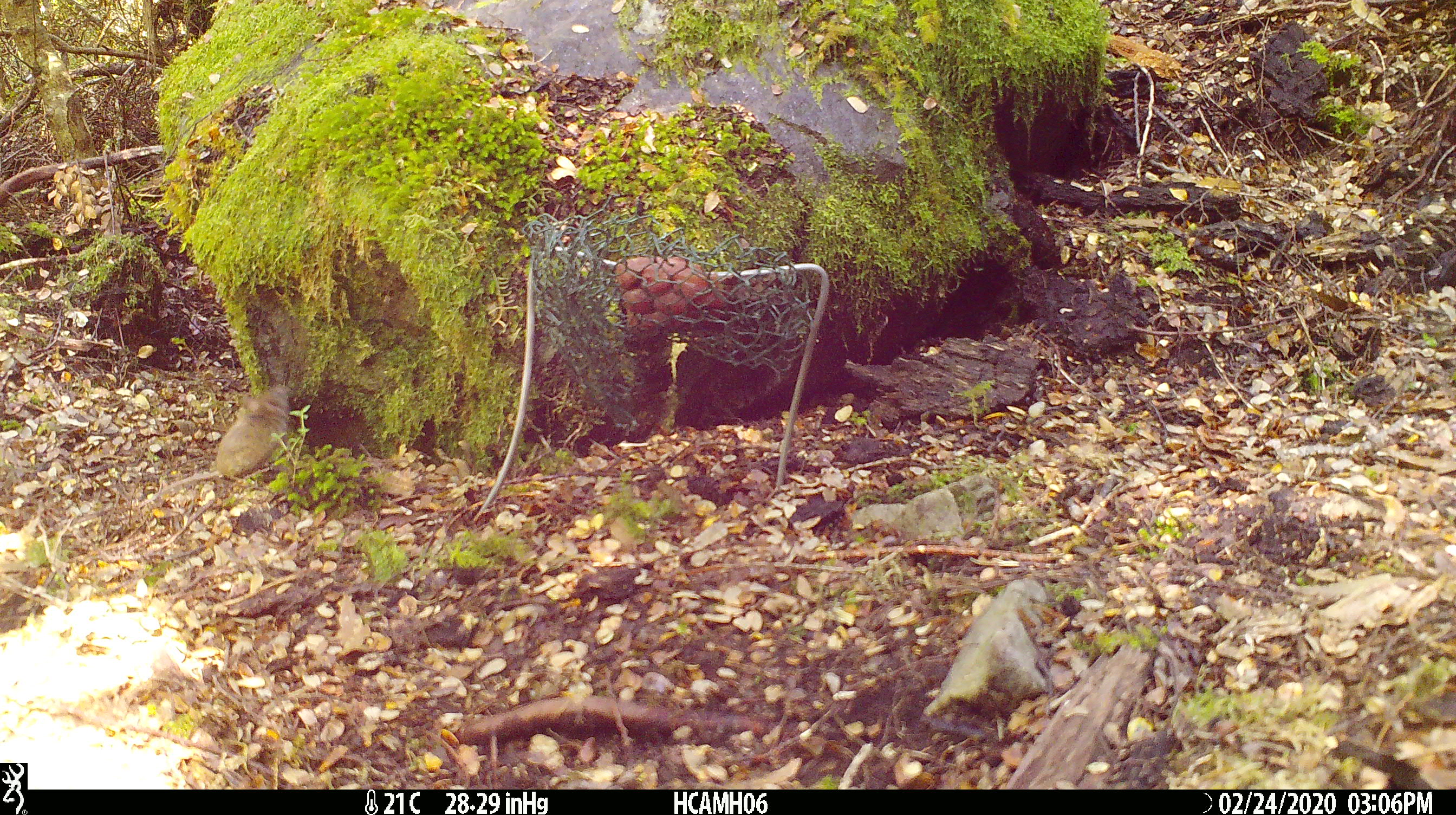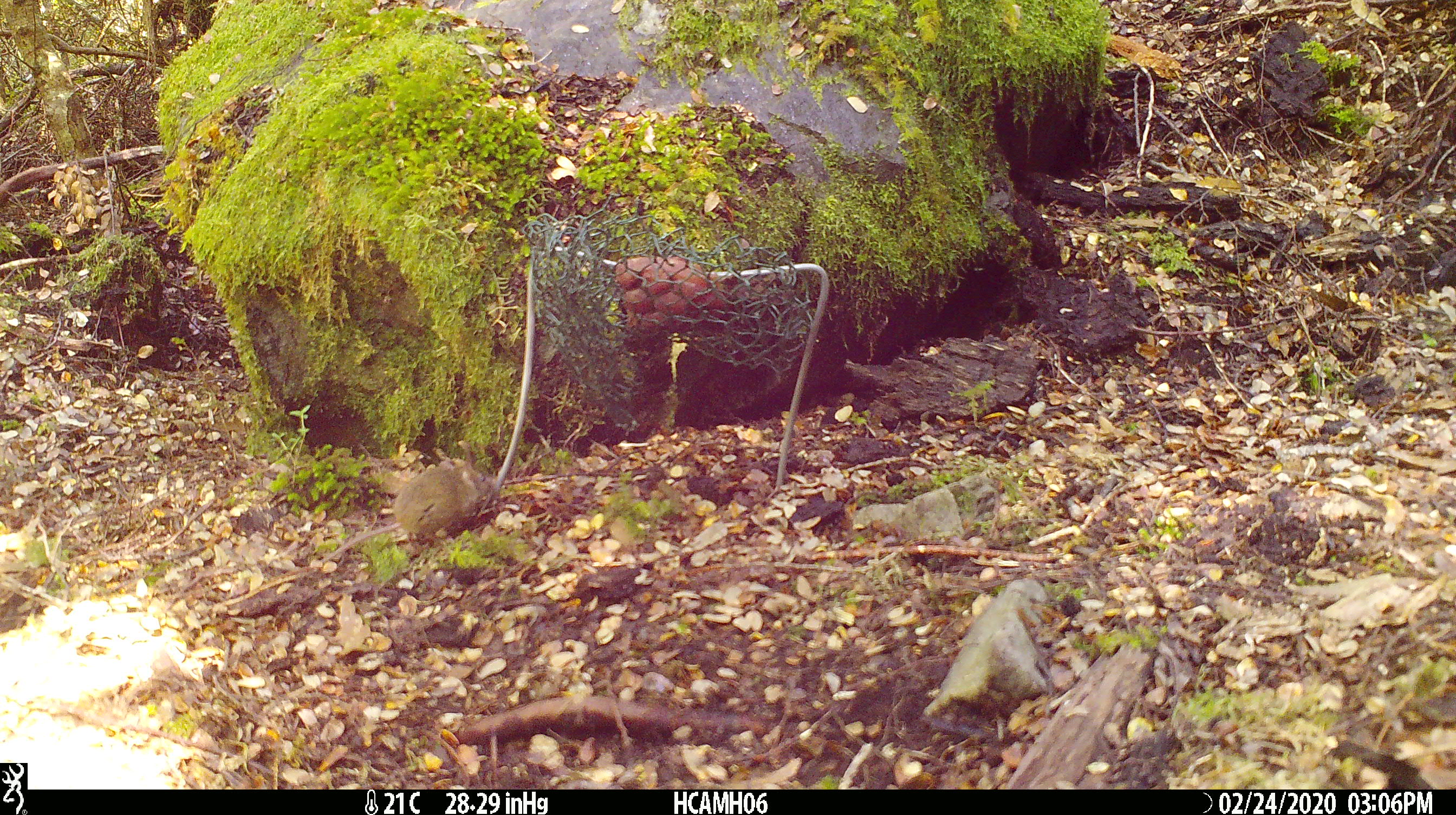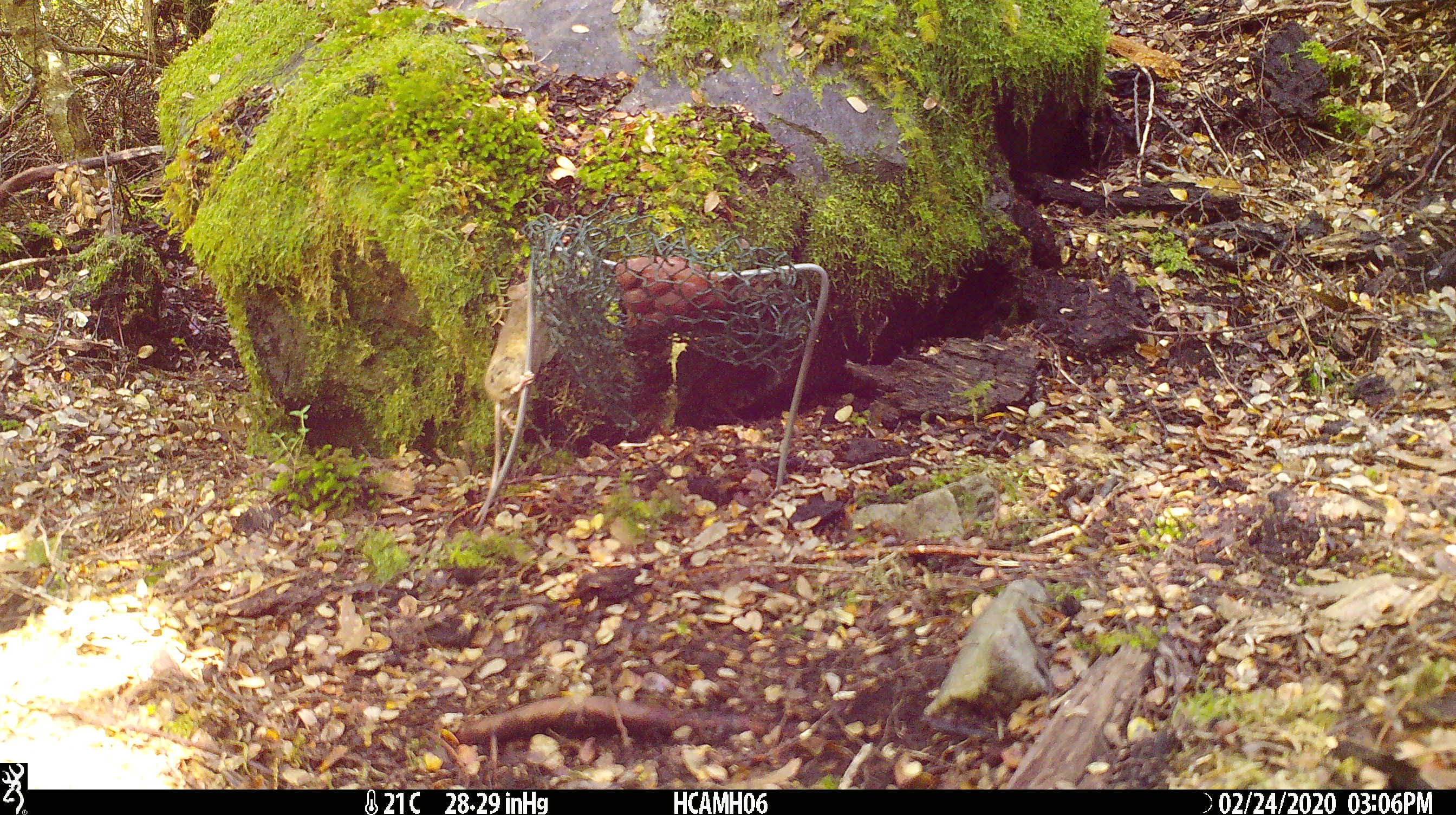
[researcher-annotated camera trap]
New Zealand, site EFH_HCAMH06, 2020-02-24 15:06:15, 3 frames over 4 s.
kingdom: Animalia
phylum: Chordata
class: Mammalia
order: Rodentia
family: Muridae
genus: Mus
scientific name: Mus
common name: mouse